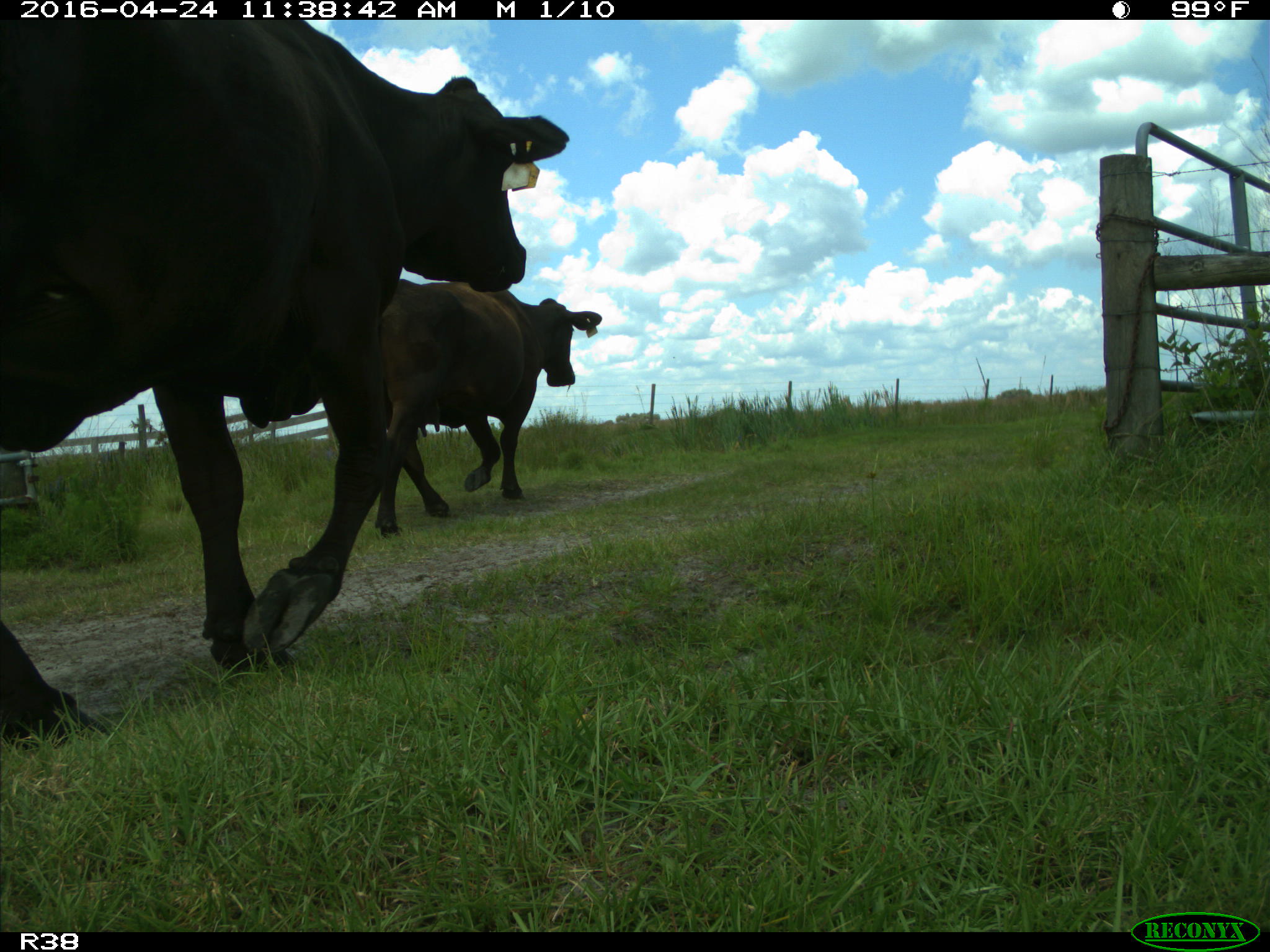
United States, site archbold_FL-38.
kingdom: Animalia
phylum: Chordata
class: Mammalia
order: Artiodactyla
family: Bovidae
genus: Bos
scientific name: Bos taurus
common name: domestic cow